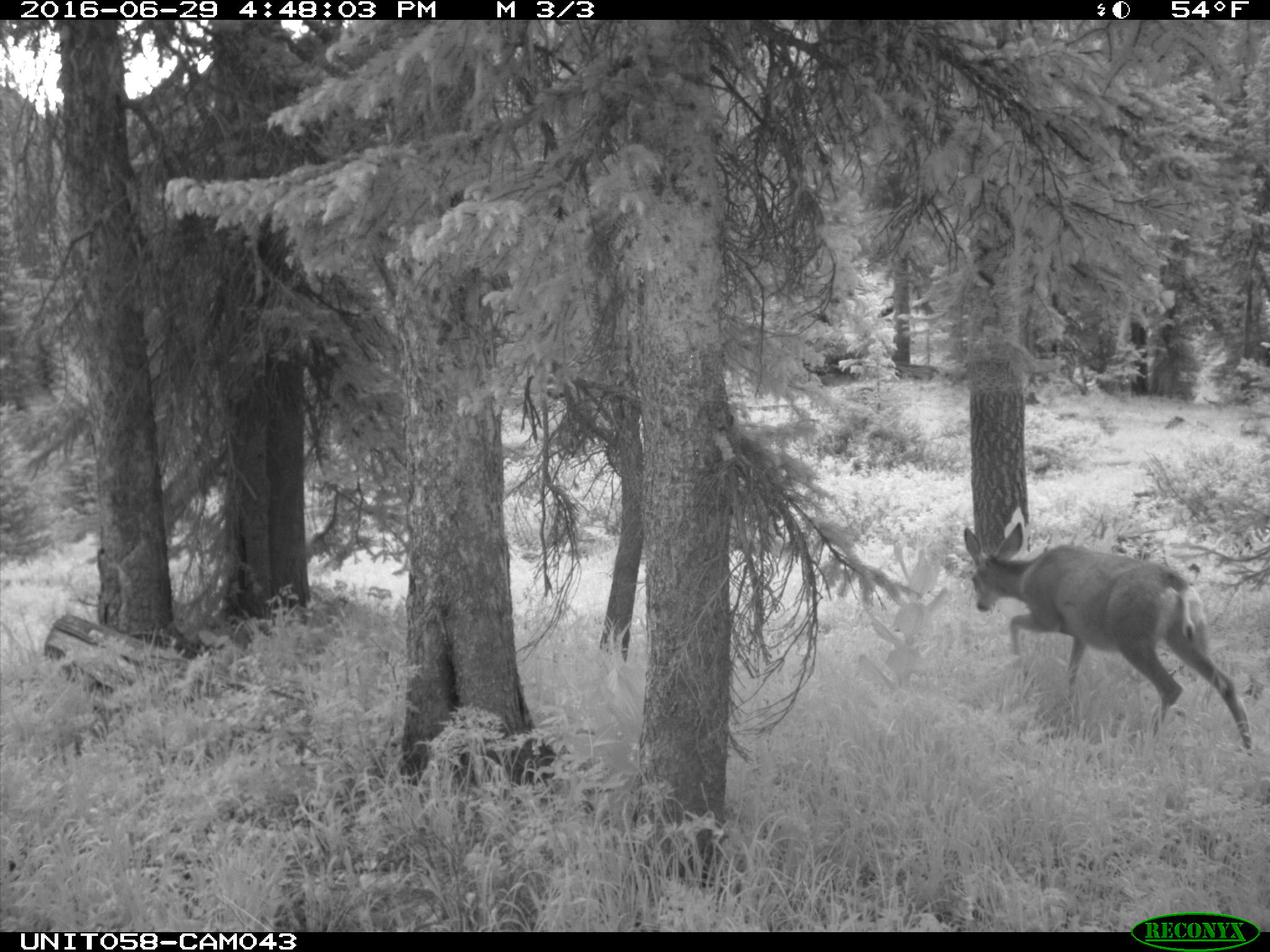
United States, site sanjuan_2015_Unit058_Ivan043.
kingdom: Animalia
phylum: Chordata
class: Mammalia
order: Artiodactyla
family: Cervidae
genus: Odocoileus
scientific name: Odocoileus hemionus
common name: mule deer